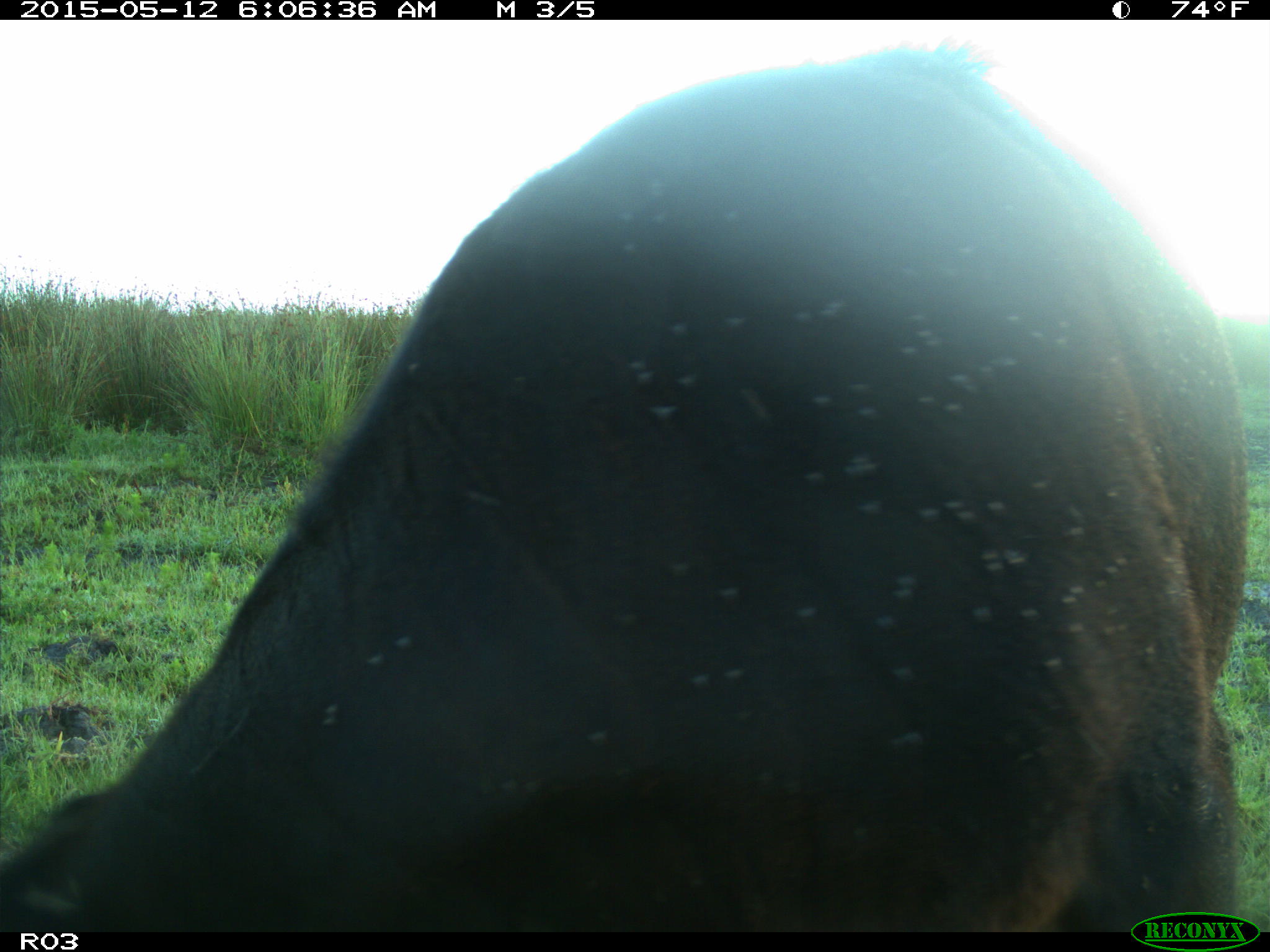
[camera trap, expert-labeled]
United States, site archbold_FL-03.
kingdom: Animalia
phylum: Chordata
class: Mammalia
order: Artiodactyla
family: Bovidae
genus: Bos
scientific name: Bos taurus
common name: domestic cow